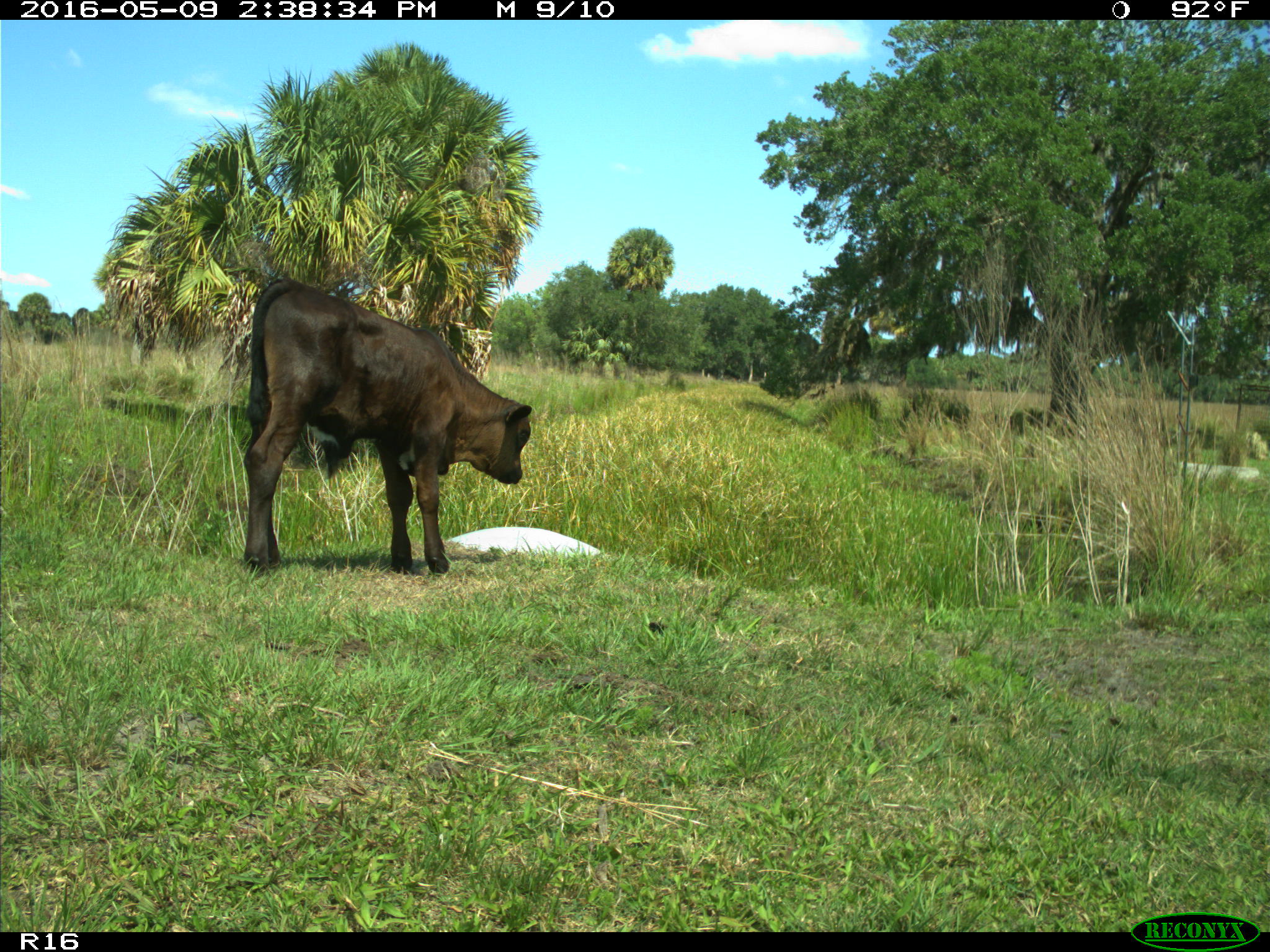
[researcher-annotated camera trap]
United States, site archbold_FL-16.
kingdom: Animalia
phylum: Chordata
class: Mammalia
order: Artiodactyla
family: Bovidae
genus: Bos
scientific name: Bos taurus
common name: domestic cow